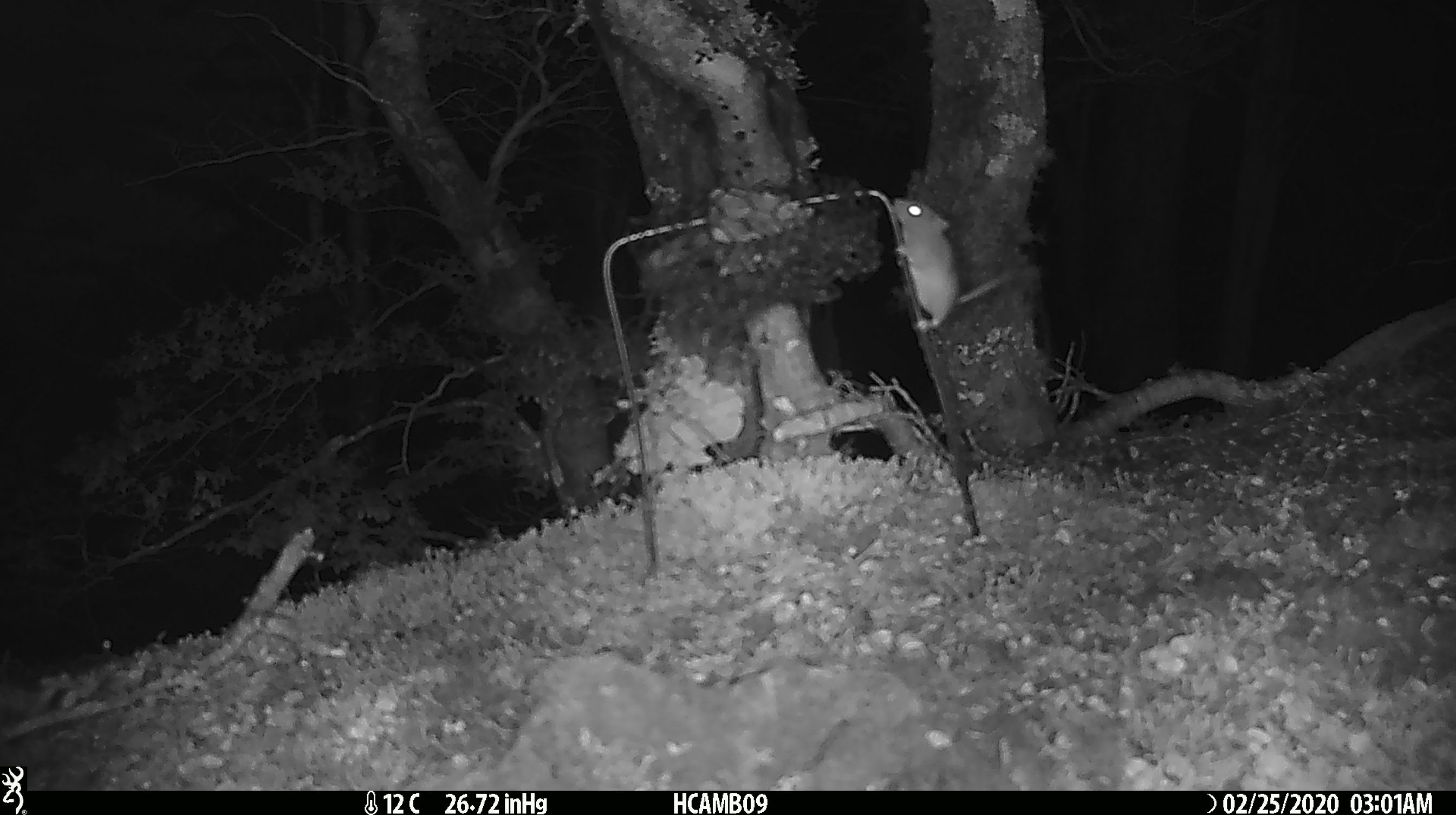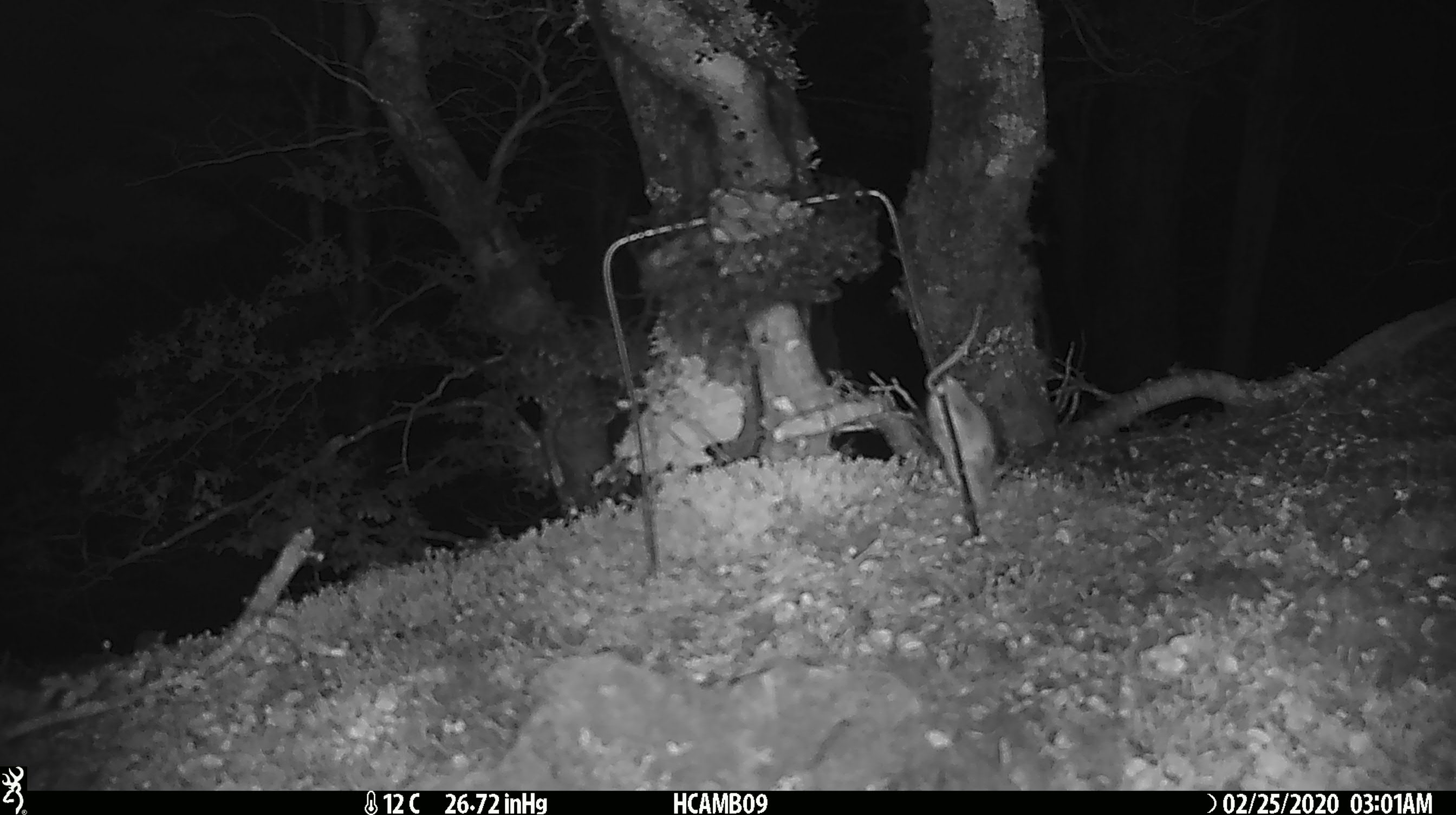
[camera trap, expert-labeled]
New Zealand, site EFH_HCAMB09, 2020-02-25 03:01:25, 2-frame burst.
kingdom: Animalia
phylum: Chordata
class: Mammalia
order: Rodentia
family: Muridae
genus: Mus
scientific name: Mus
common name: mouse